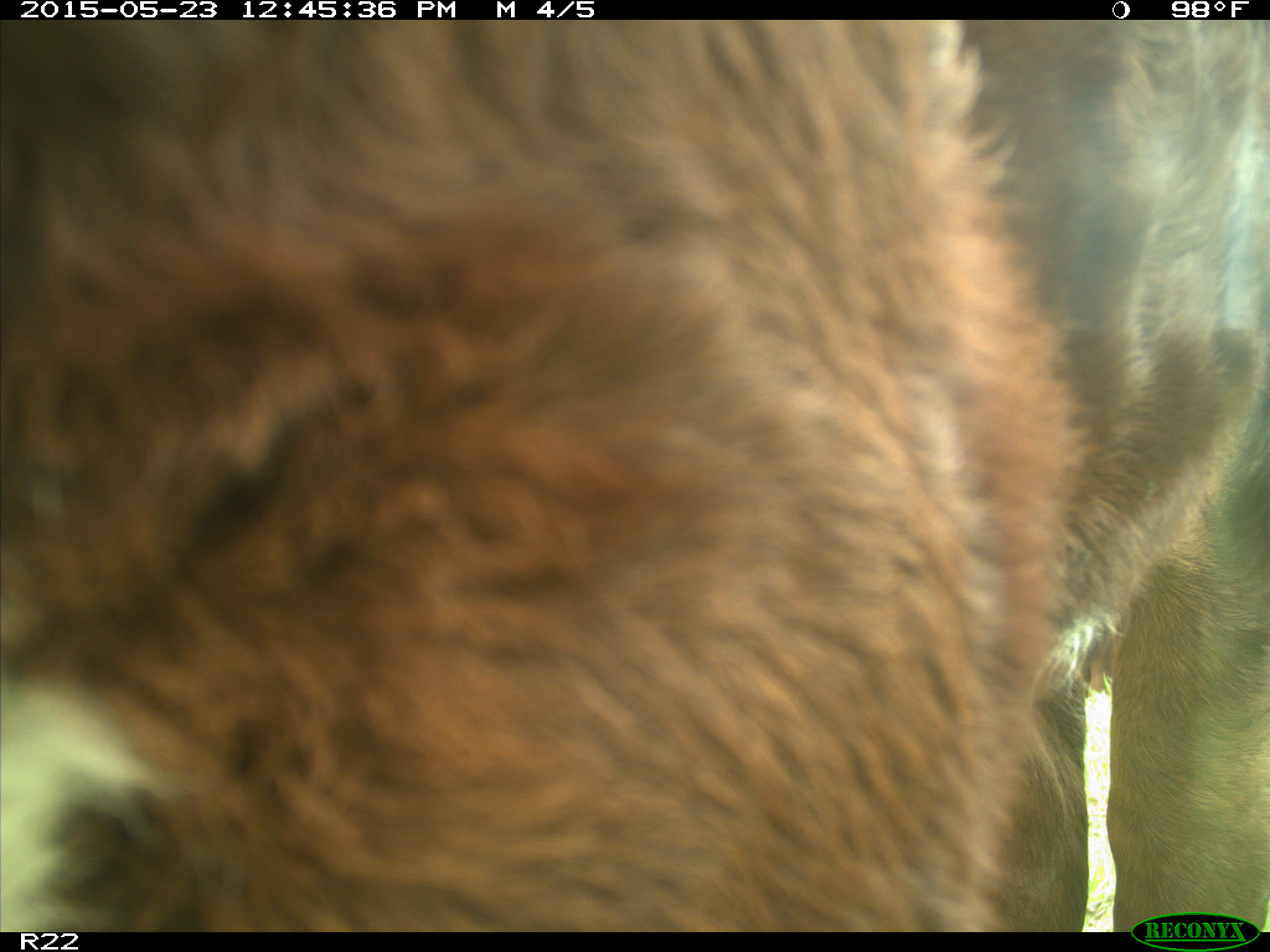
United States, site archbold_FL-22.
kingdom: Animalia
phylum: Chordata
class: Mammalia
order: Artiodactyla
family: Bovidae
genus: Bos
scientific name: Bos taurus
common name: domestic cow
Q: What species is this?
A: Bos taurus (domestic cow).